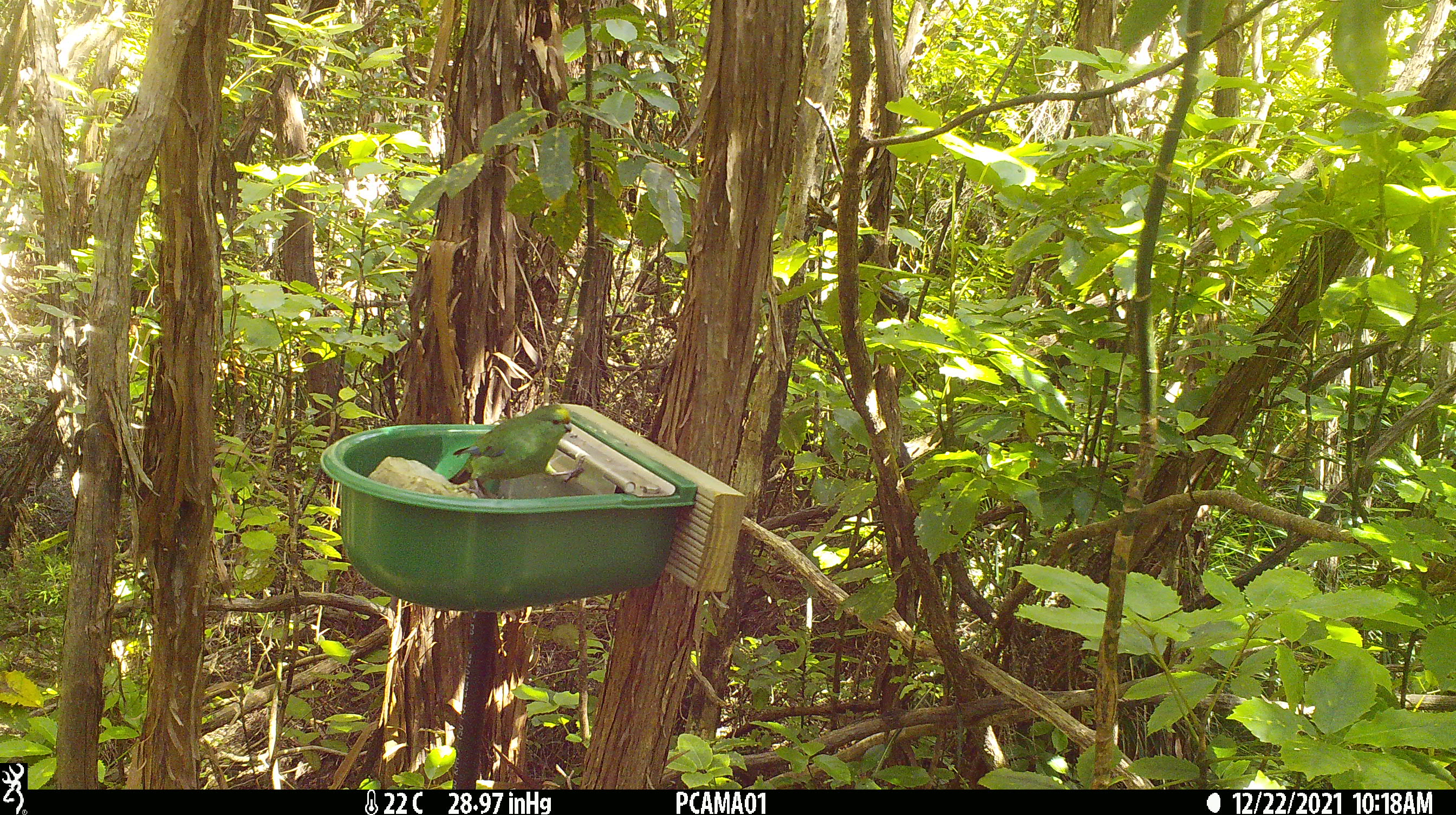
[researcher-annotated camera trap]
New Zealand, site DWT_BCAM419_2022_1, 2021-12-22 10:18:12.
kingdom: Animalia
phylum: Chordata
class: Aves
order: Psittaciformes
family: Psittaculidae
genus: Cyanoramphus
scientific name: Cyanoramphus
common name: parakeet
Parakeet (Cyanoramphus).